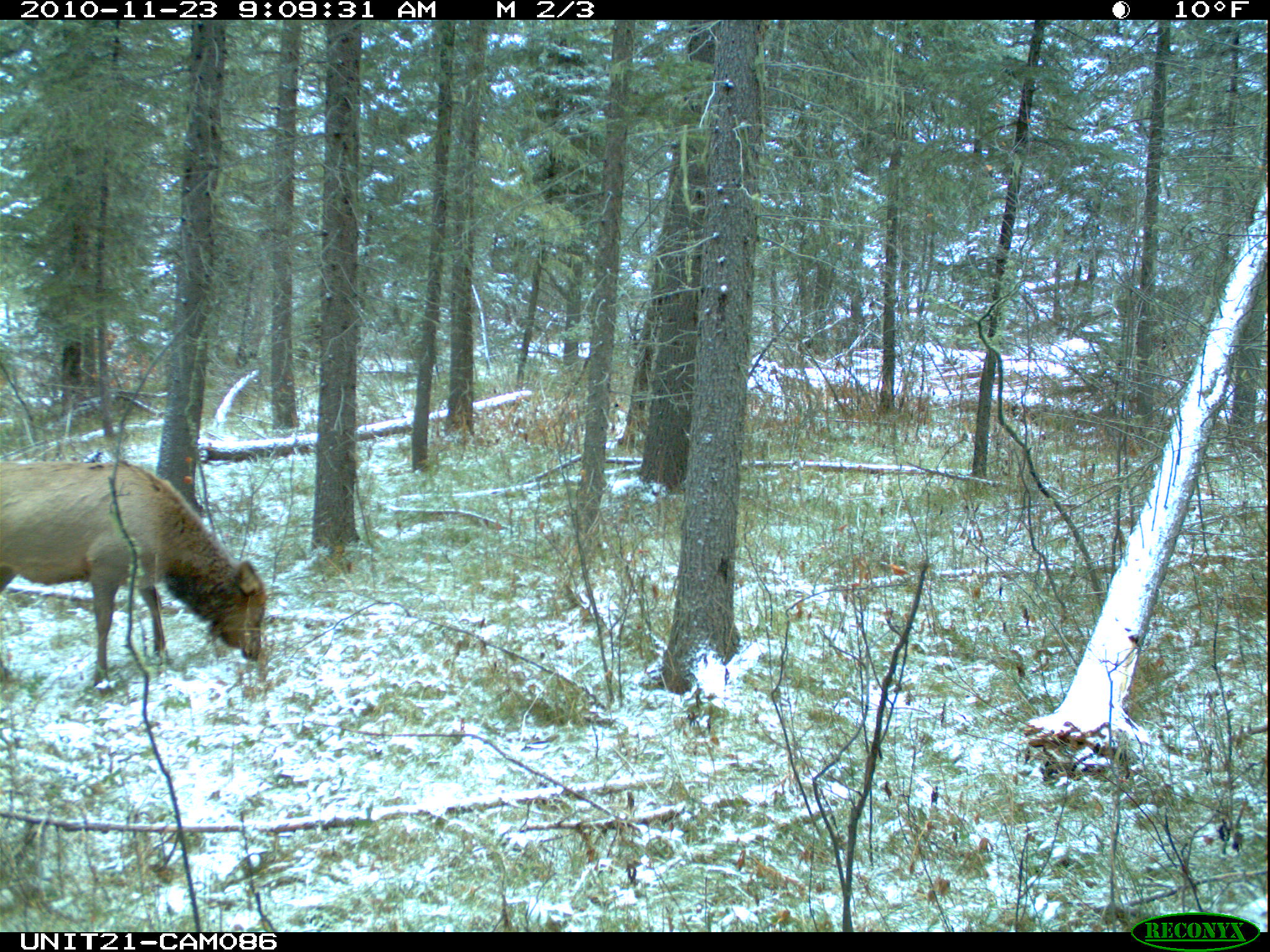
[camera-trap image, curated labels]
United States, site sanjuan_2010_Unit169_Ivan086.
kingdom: Animalia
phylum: Chordata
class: Mammalia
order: Artiodactyla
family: Cervidae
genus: Cervus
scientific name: Cervus elaphus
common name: red deer